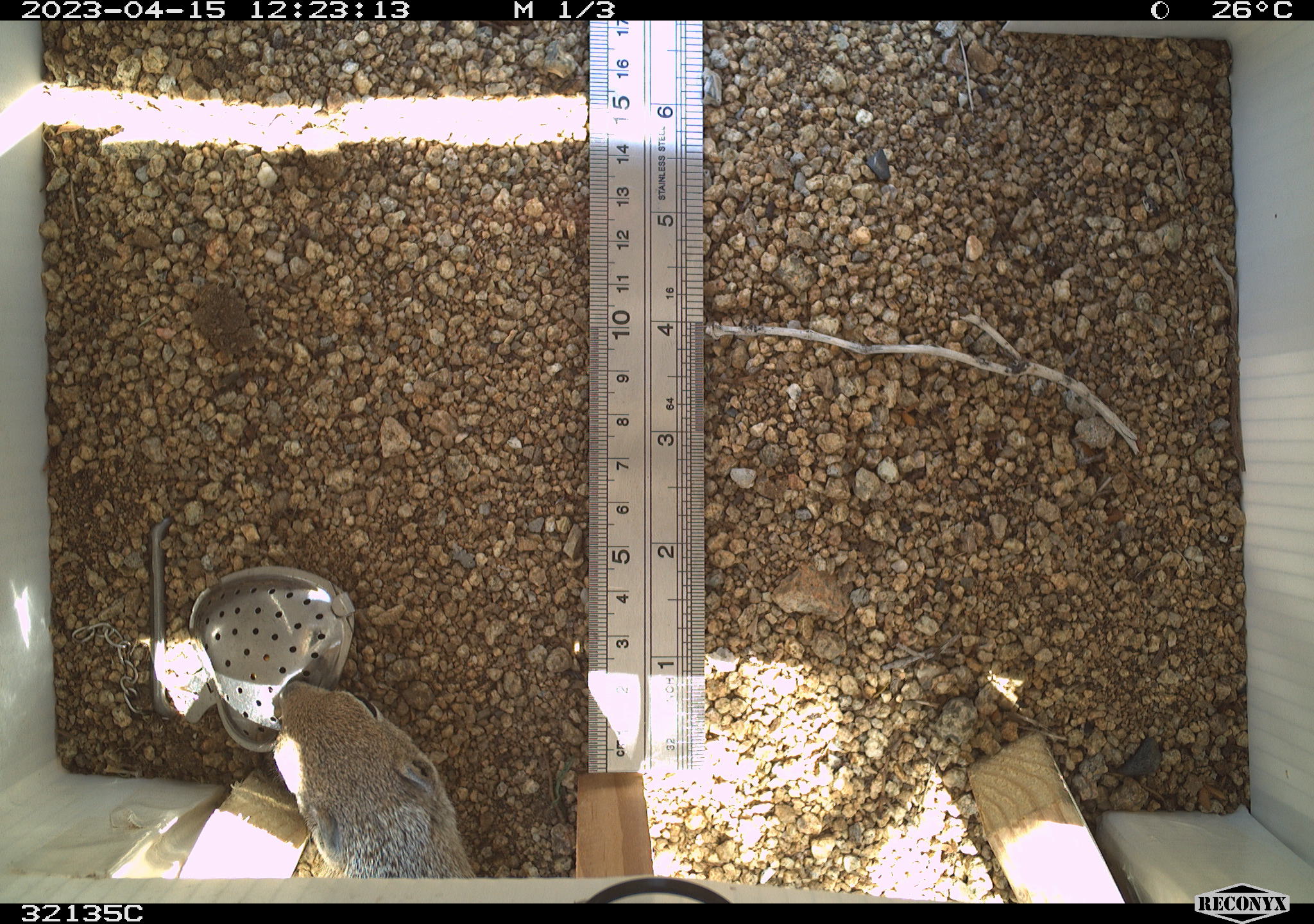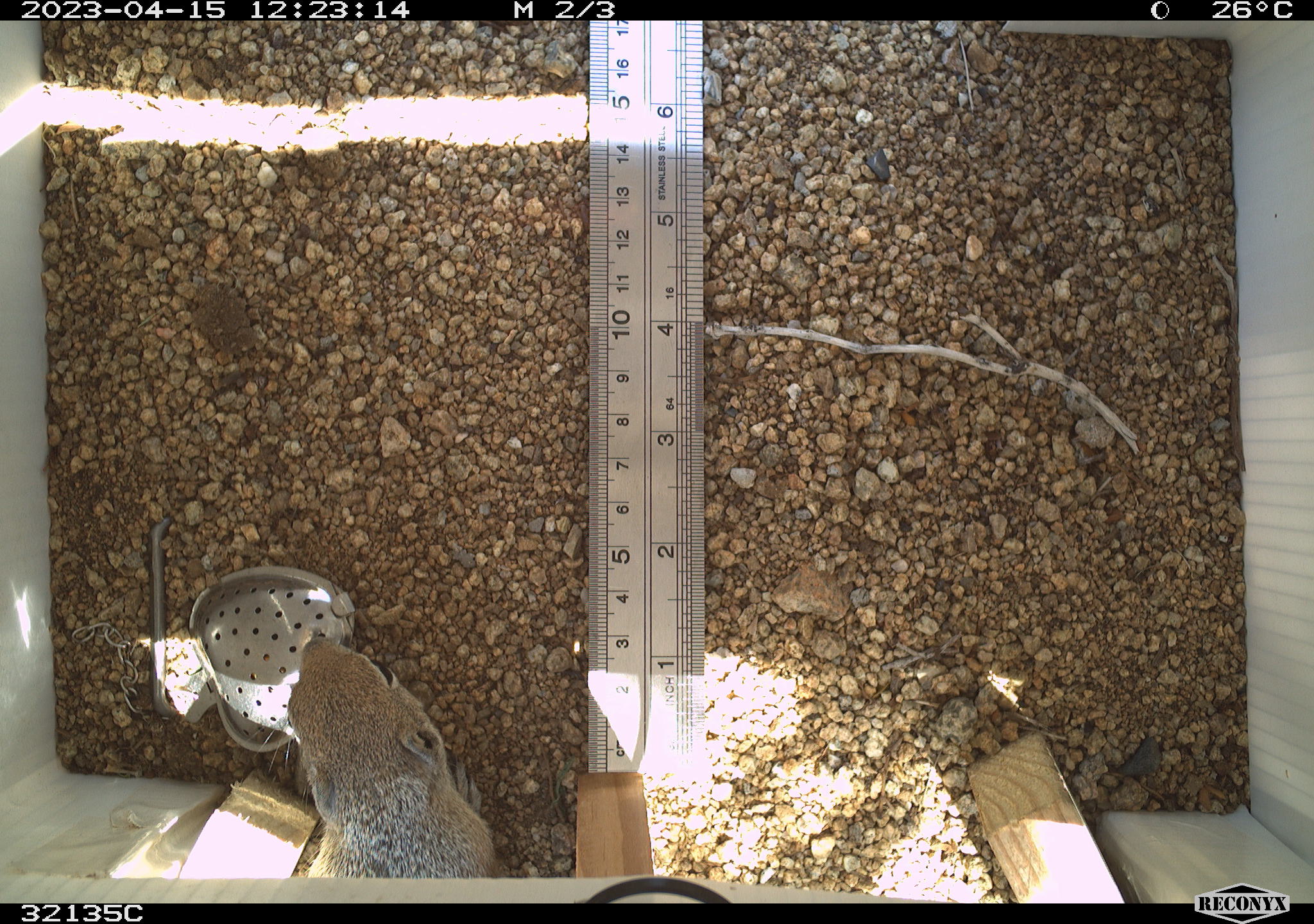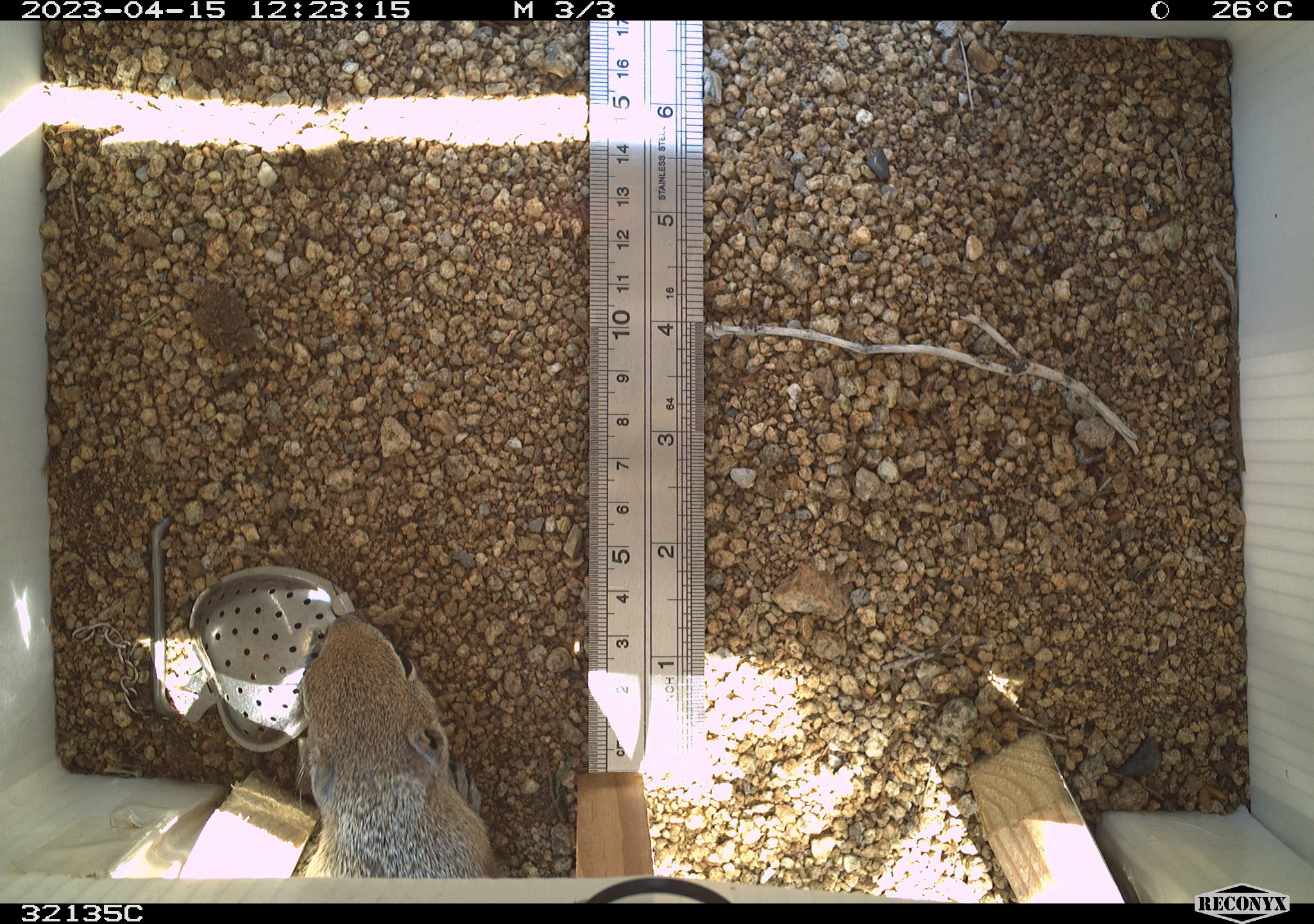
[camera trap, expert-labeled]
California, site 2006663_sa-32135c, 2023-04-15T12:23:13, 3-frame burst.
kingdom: Animalia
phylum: Chordata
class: Mammalia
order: Rodentia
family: Sciuridae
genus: Ammospermophilus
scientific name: Ammospermophilus leucurus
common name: white-tailed antelope squirrel